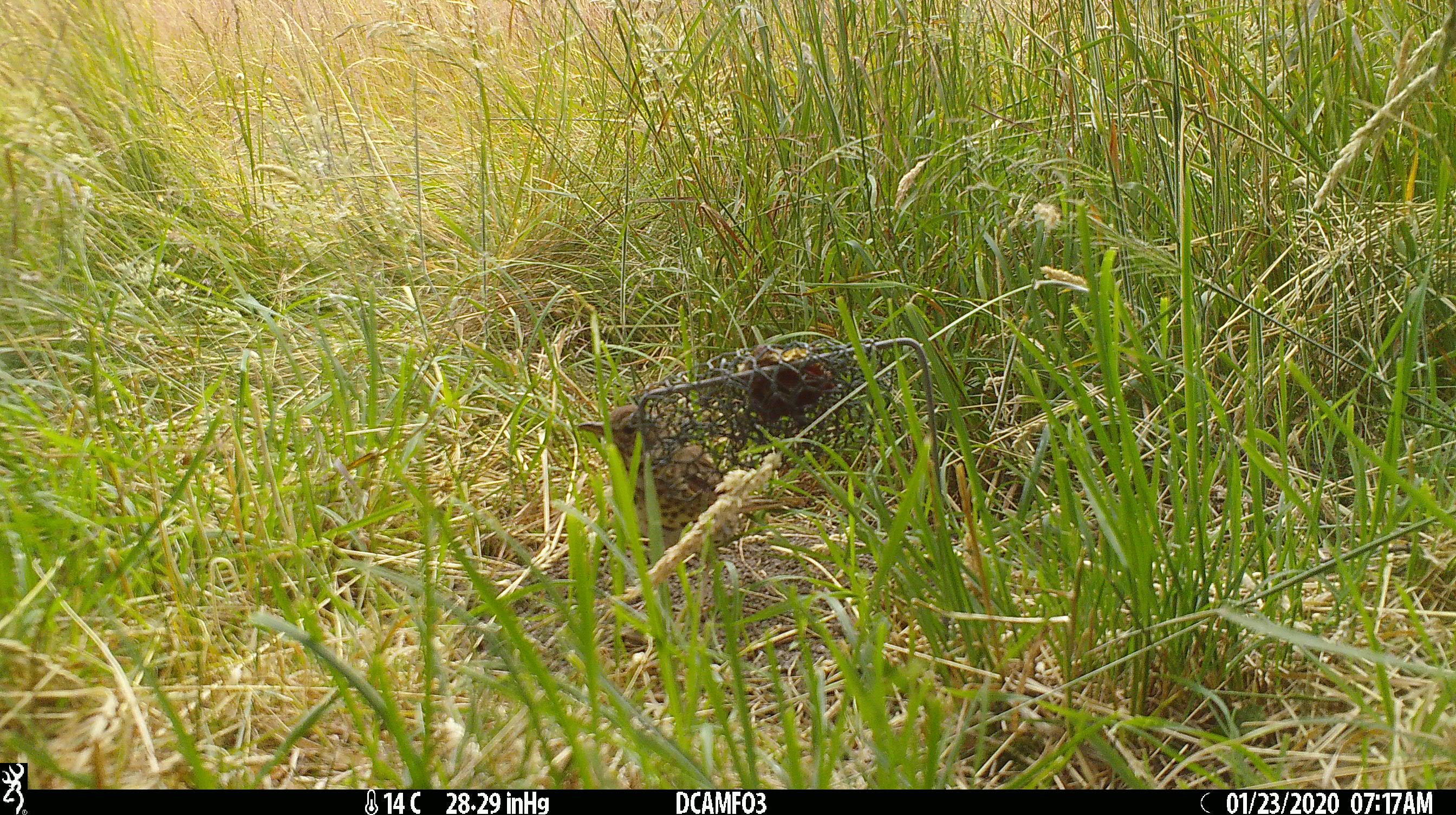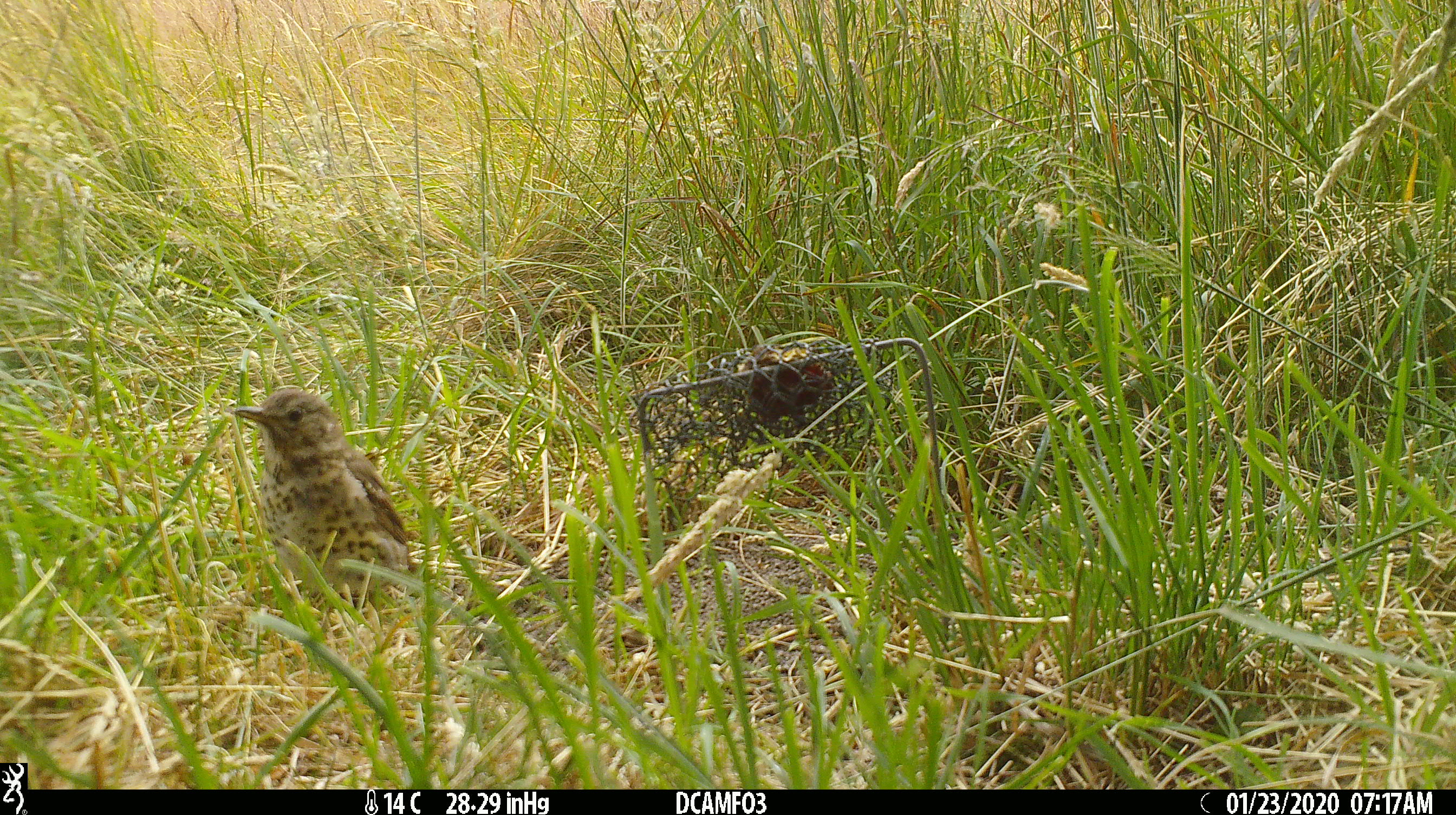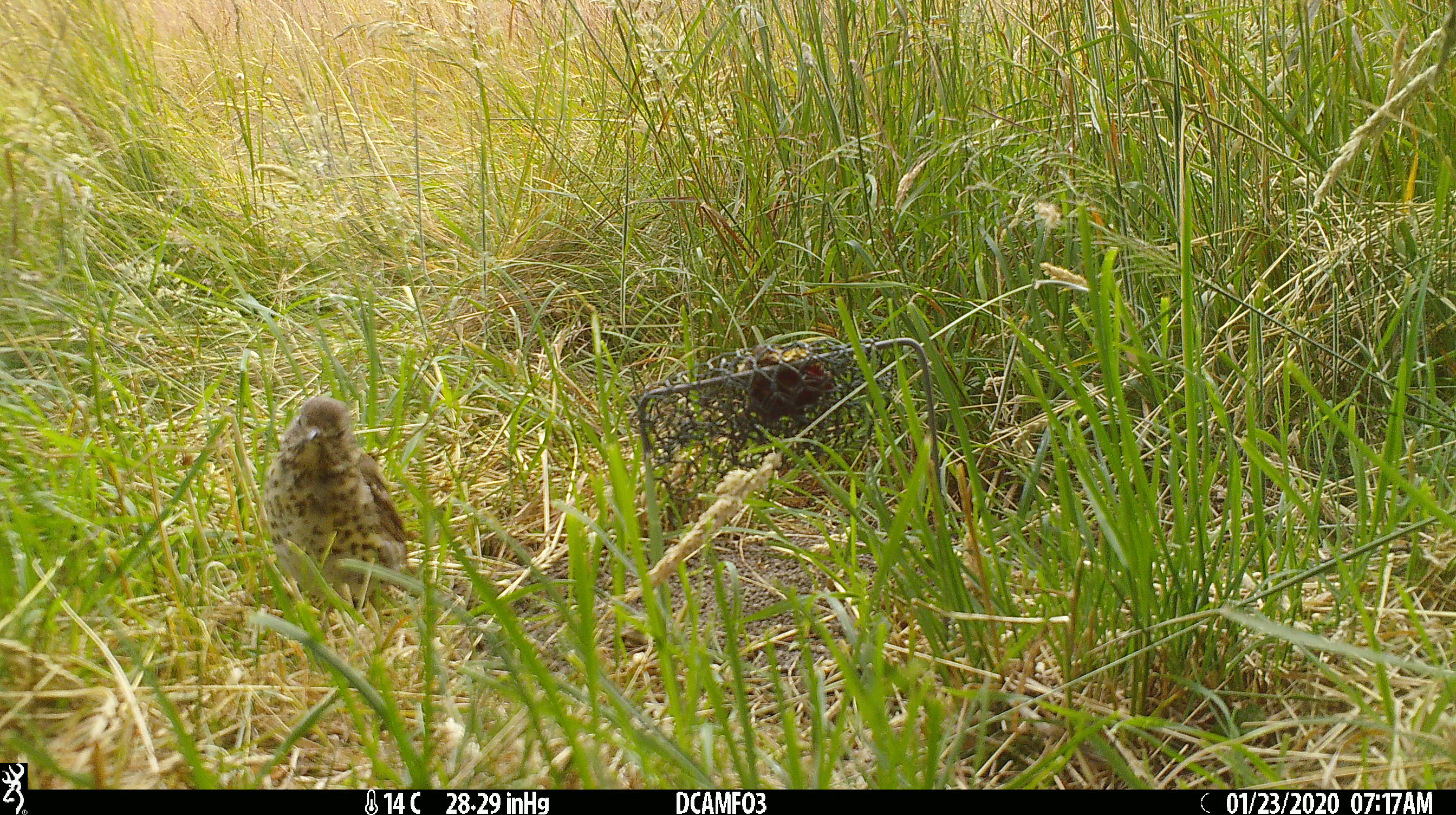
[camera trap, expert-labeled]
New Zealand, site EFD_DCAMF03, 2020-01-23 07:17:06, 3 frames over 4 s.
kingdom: Animalia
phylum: Chordata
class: Aves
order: Passeriformes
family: Turdidae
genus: Turdus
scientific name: Turdus philomelos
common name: song thrush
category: thrush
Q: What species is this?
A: Thrush (song thrush) (Turdus philomelos).